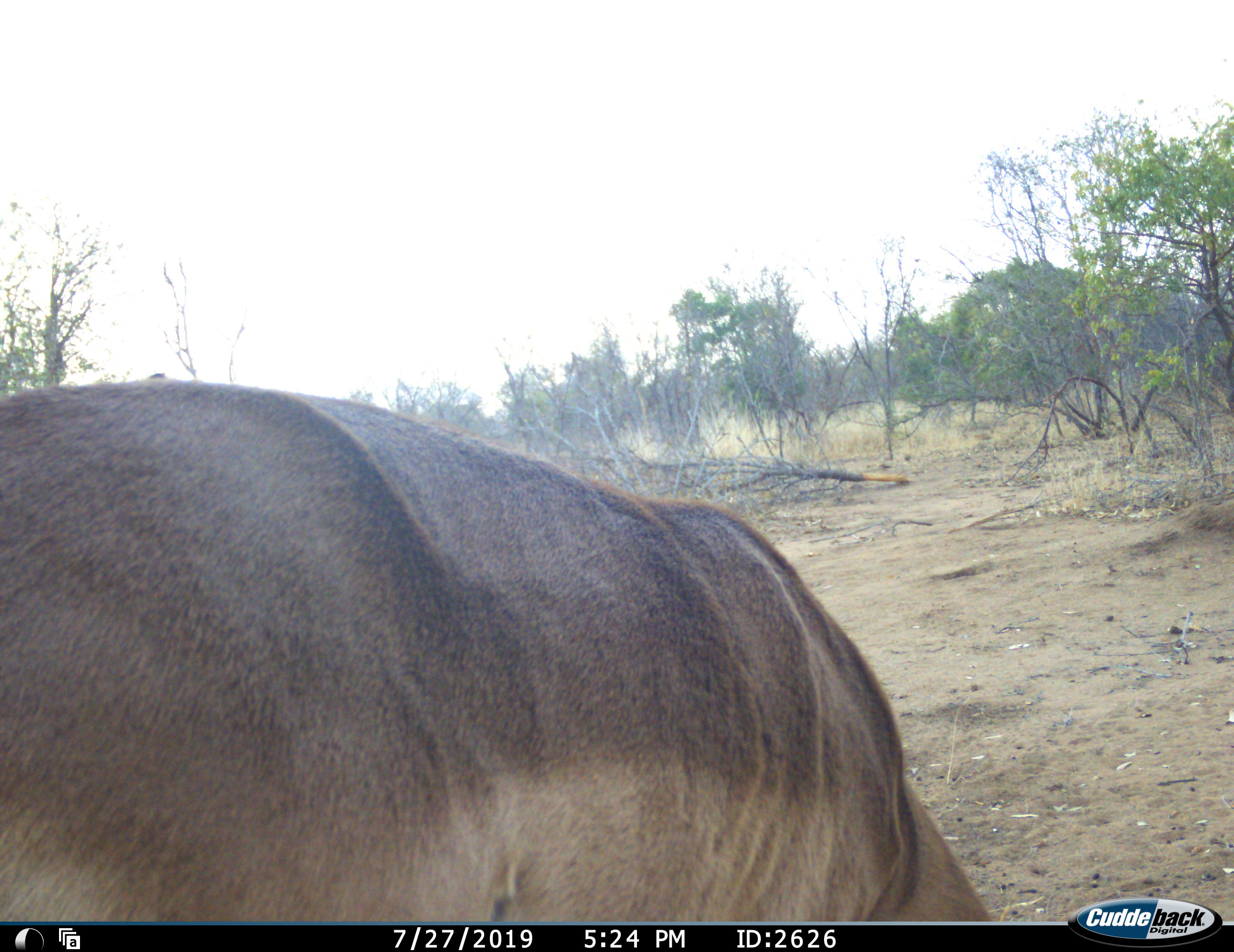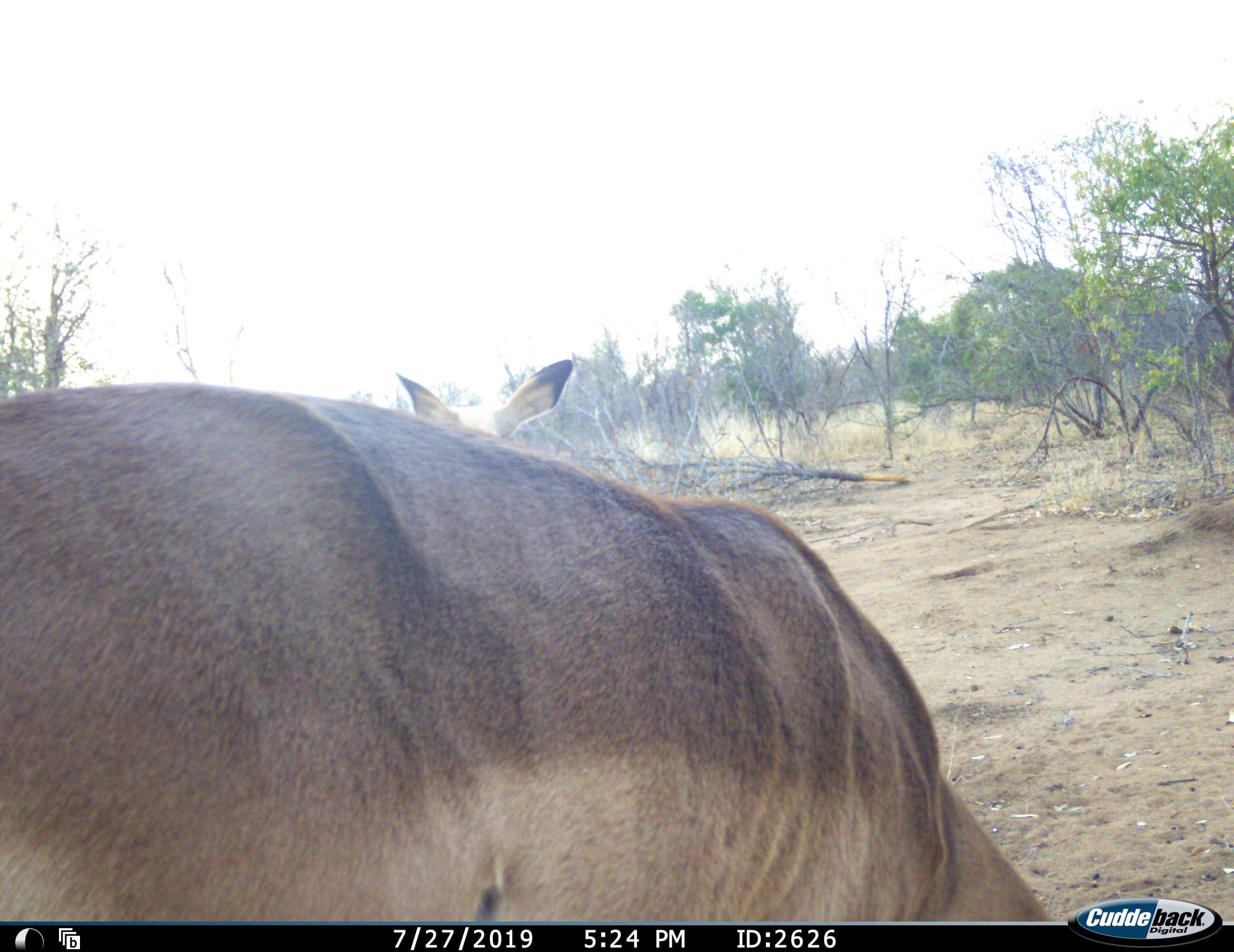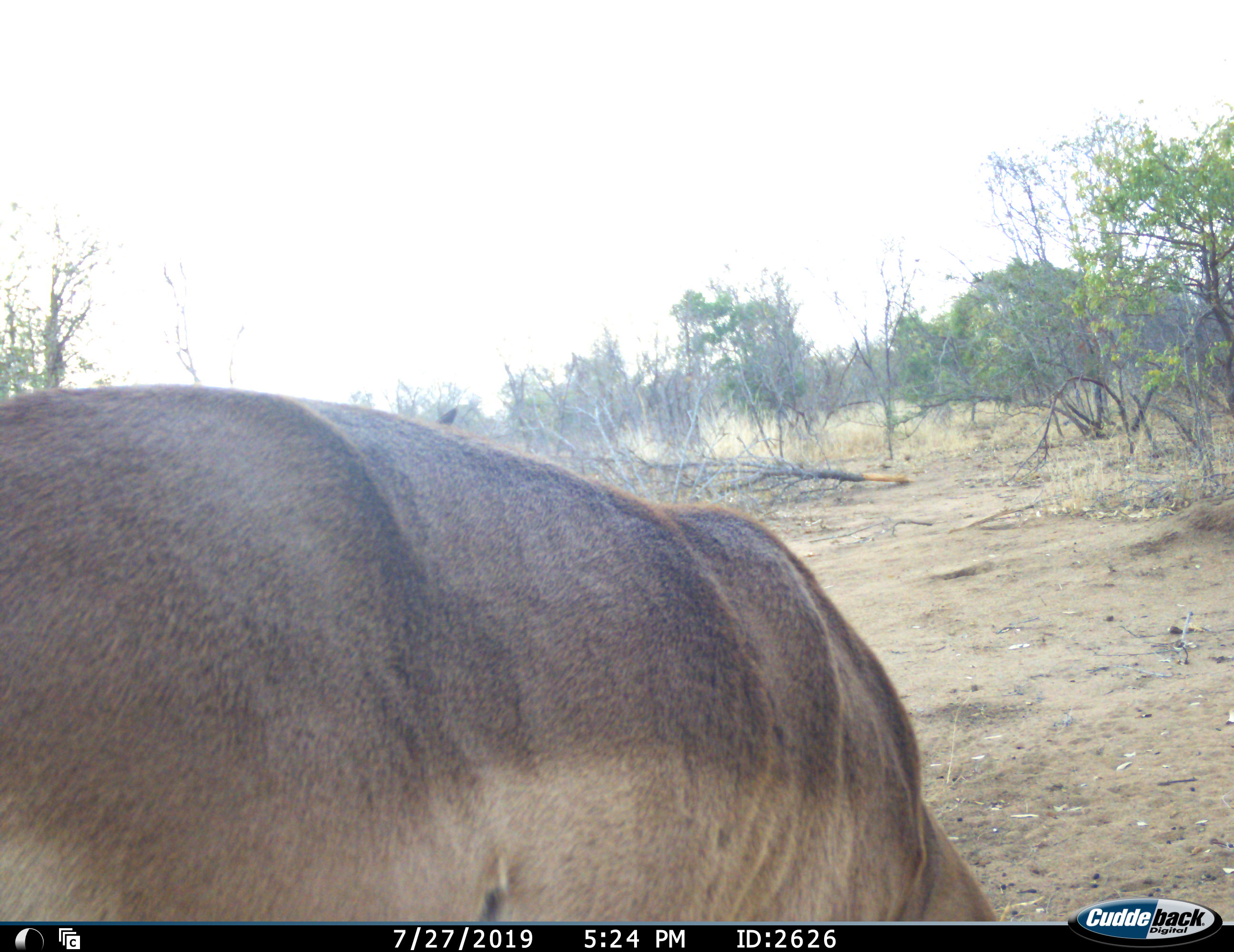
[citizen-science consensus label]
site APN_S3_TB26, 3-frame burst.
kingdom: Animalia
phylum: Chordata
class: Mammalia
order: Artiodactyla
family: Bovidae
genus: Aepyceros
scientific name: Aepyceros melampus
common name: impala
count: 2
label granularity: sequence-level